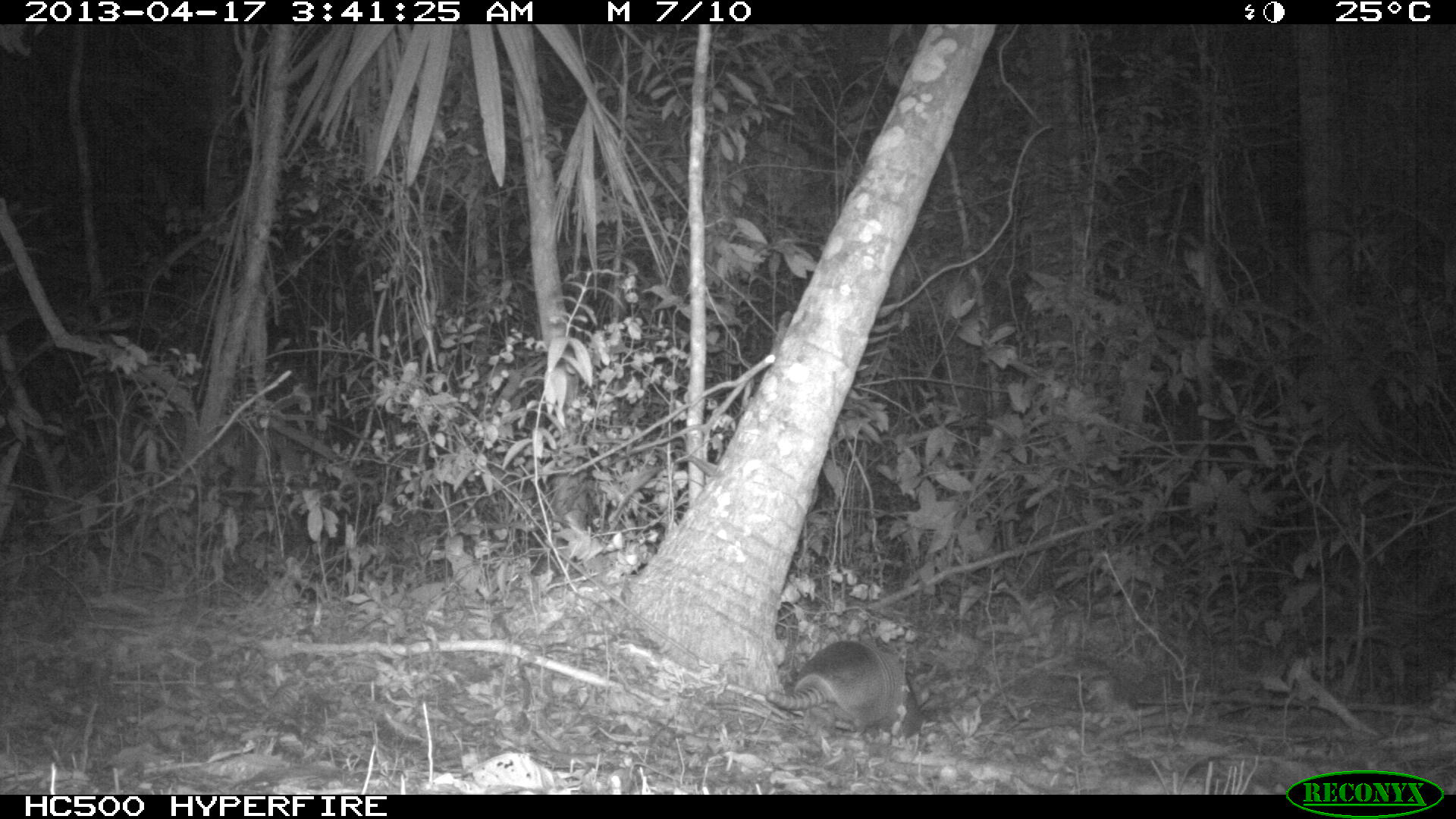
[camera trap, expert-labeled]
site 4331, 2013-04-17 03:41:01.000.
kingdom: Animalia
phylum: Chordata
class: Mammalia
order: Cingulata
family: Dasypodidae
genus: Dasypus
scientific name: Dasypus novemcinctus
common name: nine-banded armadillo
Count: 1.